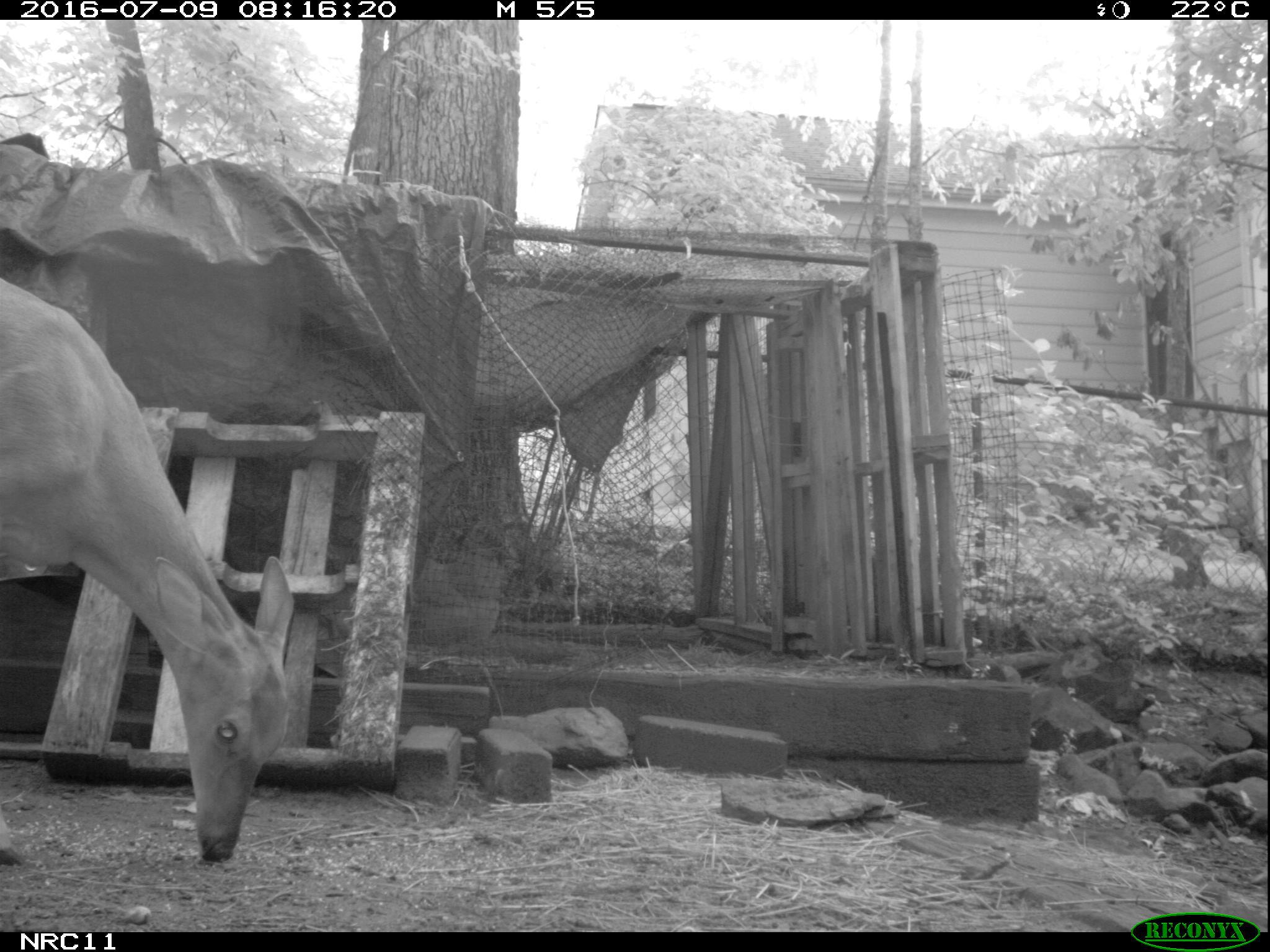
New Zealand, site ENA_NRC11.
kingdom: Animalia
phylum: Chordata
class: Mammalia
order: Artiodactyla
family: Cervidae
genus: Odocoileus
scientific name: Odocoileus virginianus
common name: white-tailed deer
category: white tailed deer